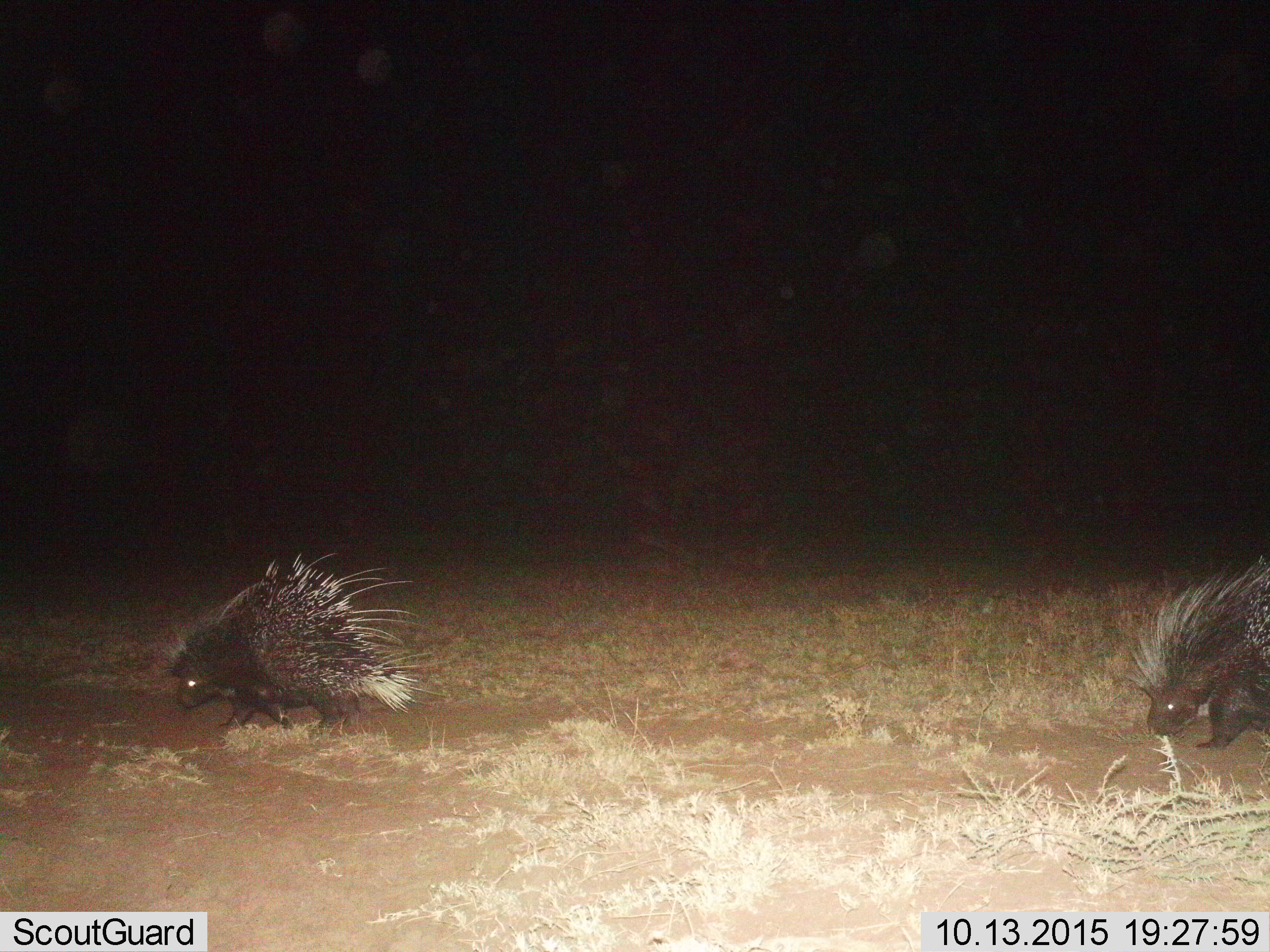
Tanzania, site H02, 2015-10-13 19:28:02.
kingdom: Animalia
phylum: Chordata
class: Mammalia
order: Rodentia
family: Hystricidae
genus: Hystrix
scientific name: Hystrix cristata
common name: crested porcupine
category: porcupine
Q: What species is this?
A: Porcupine (crested porcupine) (Hystrix cristata).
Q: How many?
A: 2.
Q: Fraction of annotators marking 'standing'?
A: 0%.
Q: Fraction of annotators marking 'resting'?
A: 0%.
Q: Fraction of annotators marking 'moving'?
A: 100%.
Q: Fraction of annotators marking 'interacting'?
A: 0%.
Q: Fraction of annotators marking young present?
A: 0%.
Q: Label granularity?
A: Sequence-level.